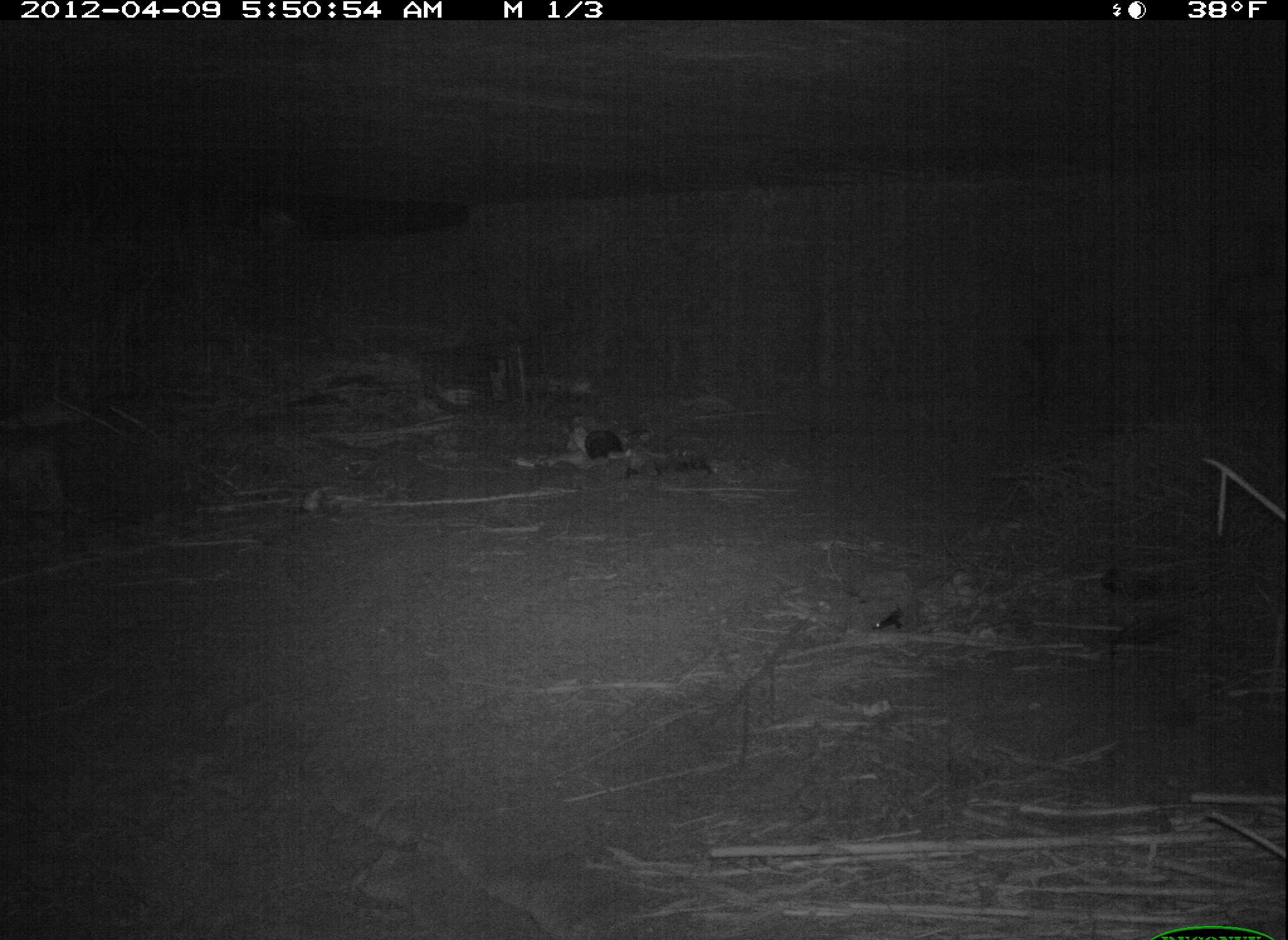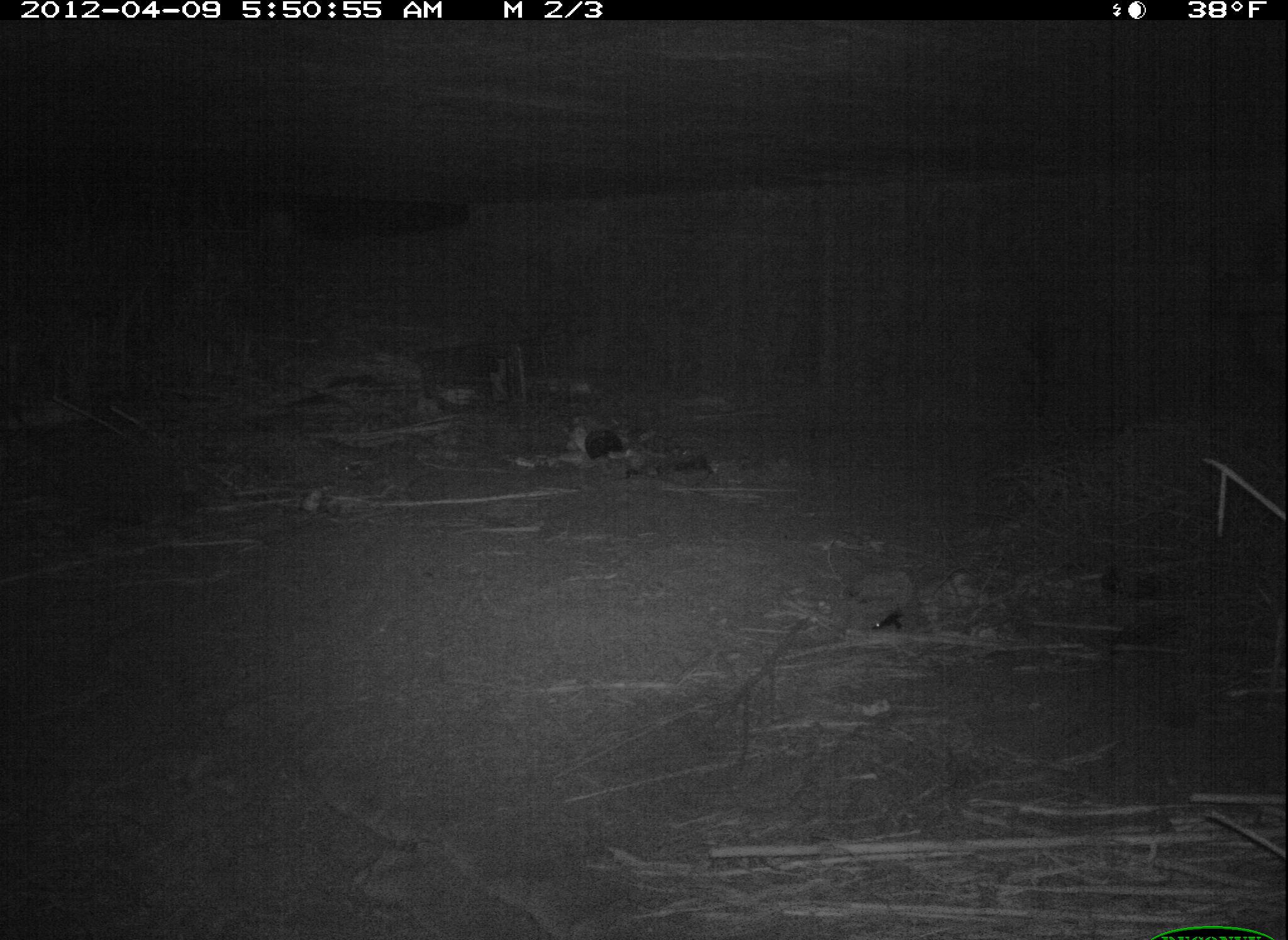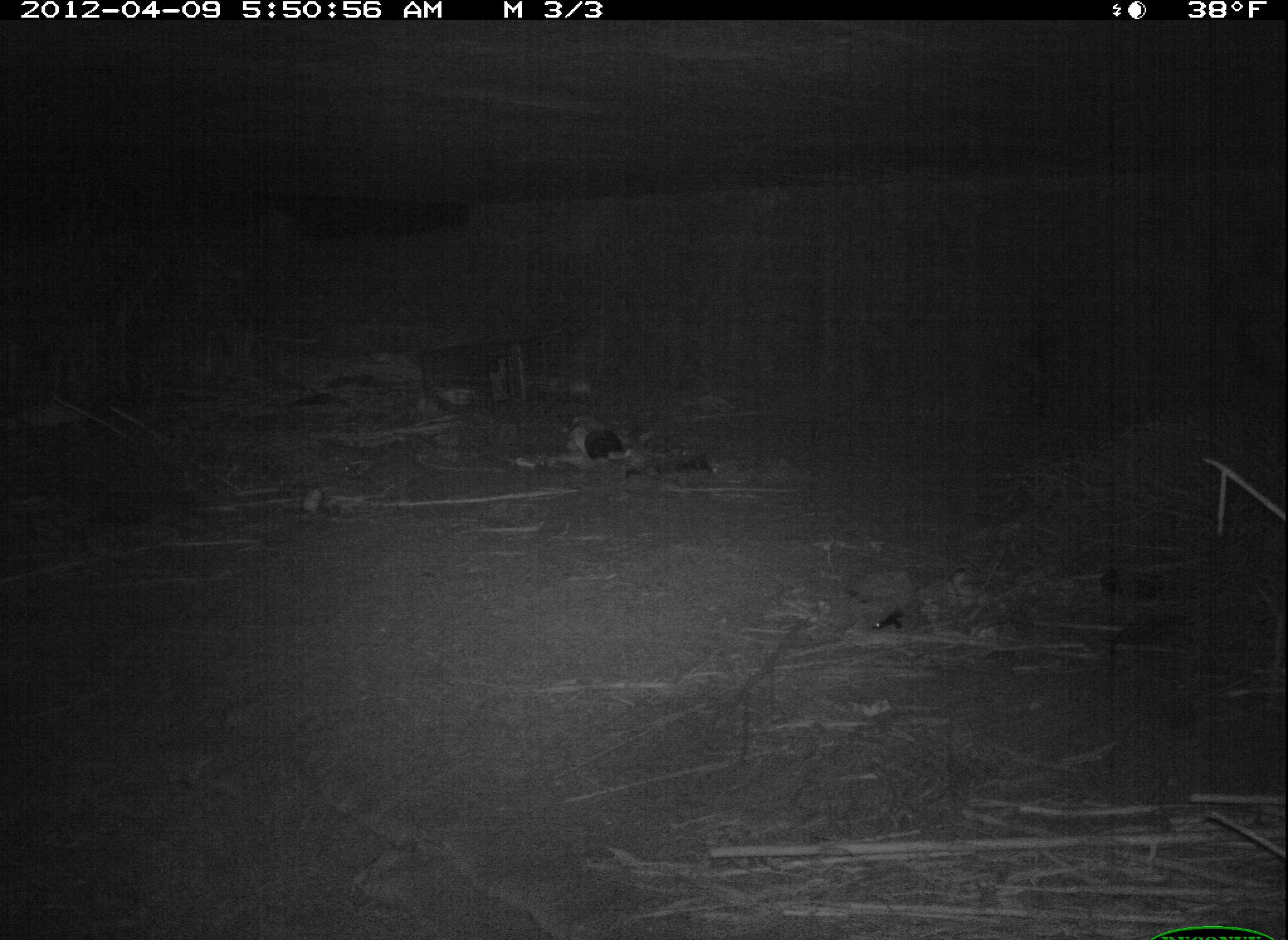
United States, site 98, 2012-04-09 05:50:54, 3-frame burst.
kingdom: Animalia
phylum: Chordata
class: Mammalia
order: Carnivora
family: Felidae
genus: Lynx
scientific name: Lynx rufus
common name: bobcat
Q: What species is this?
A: Bobcat (Lynx rufus).